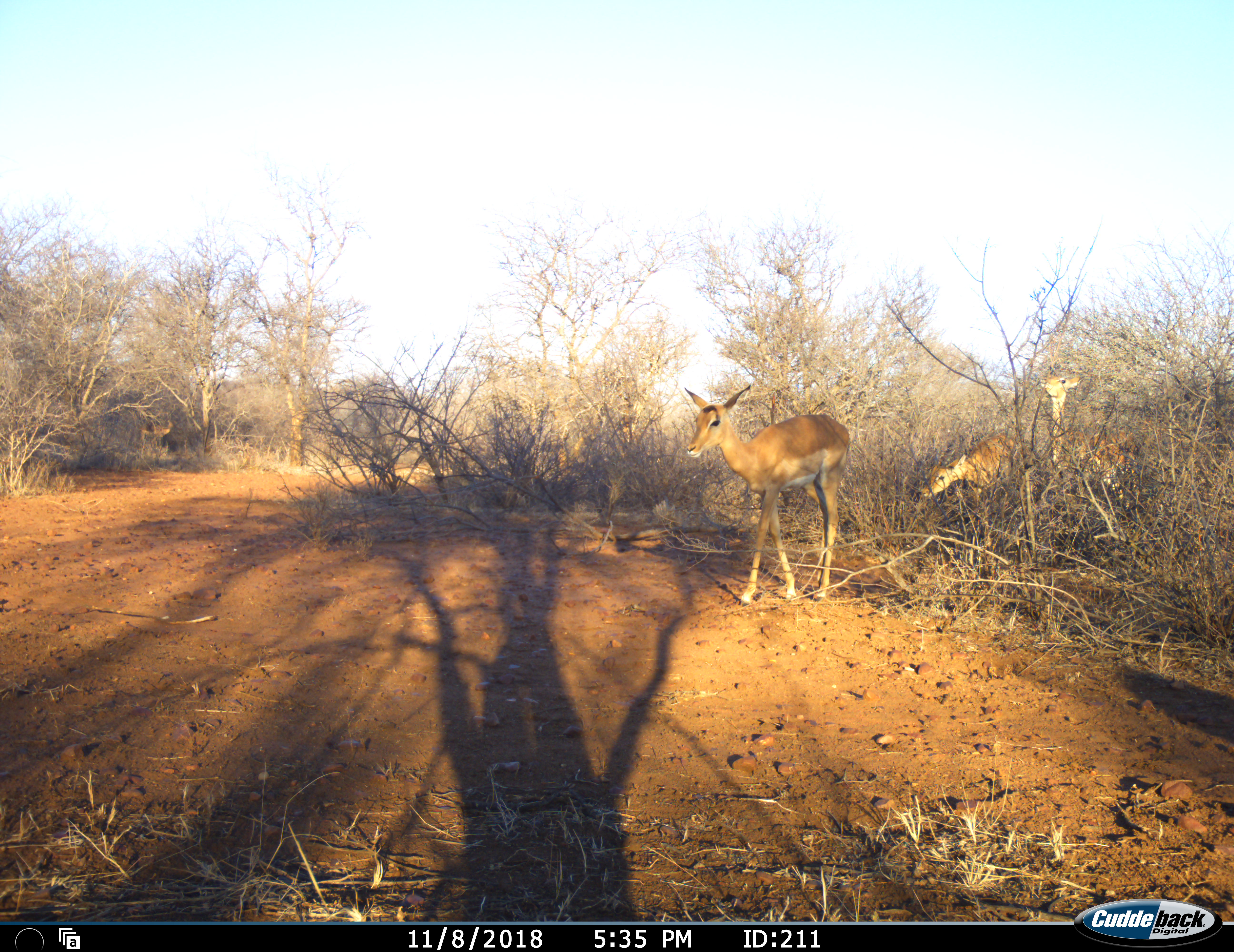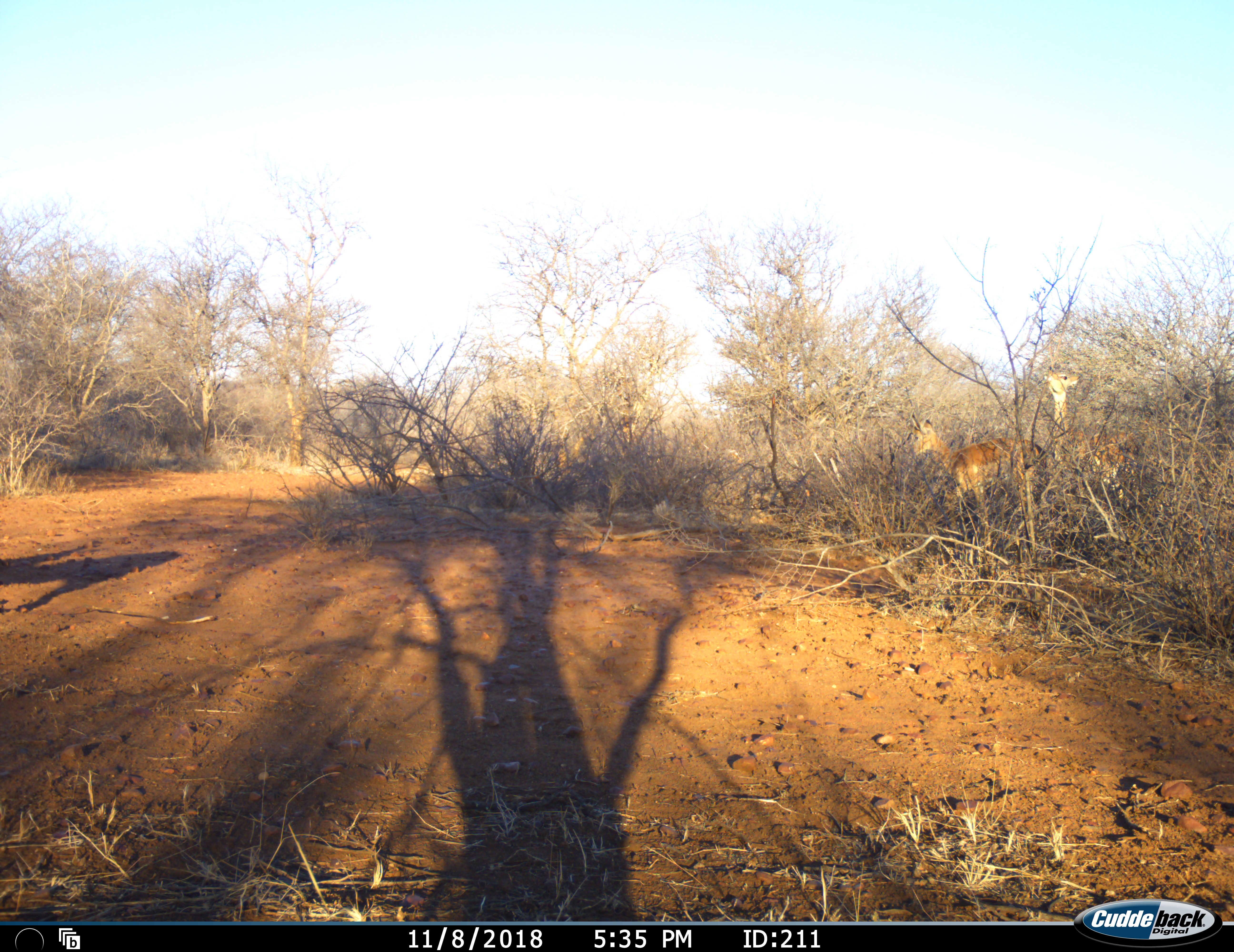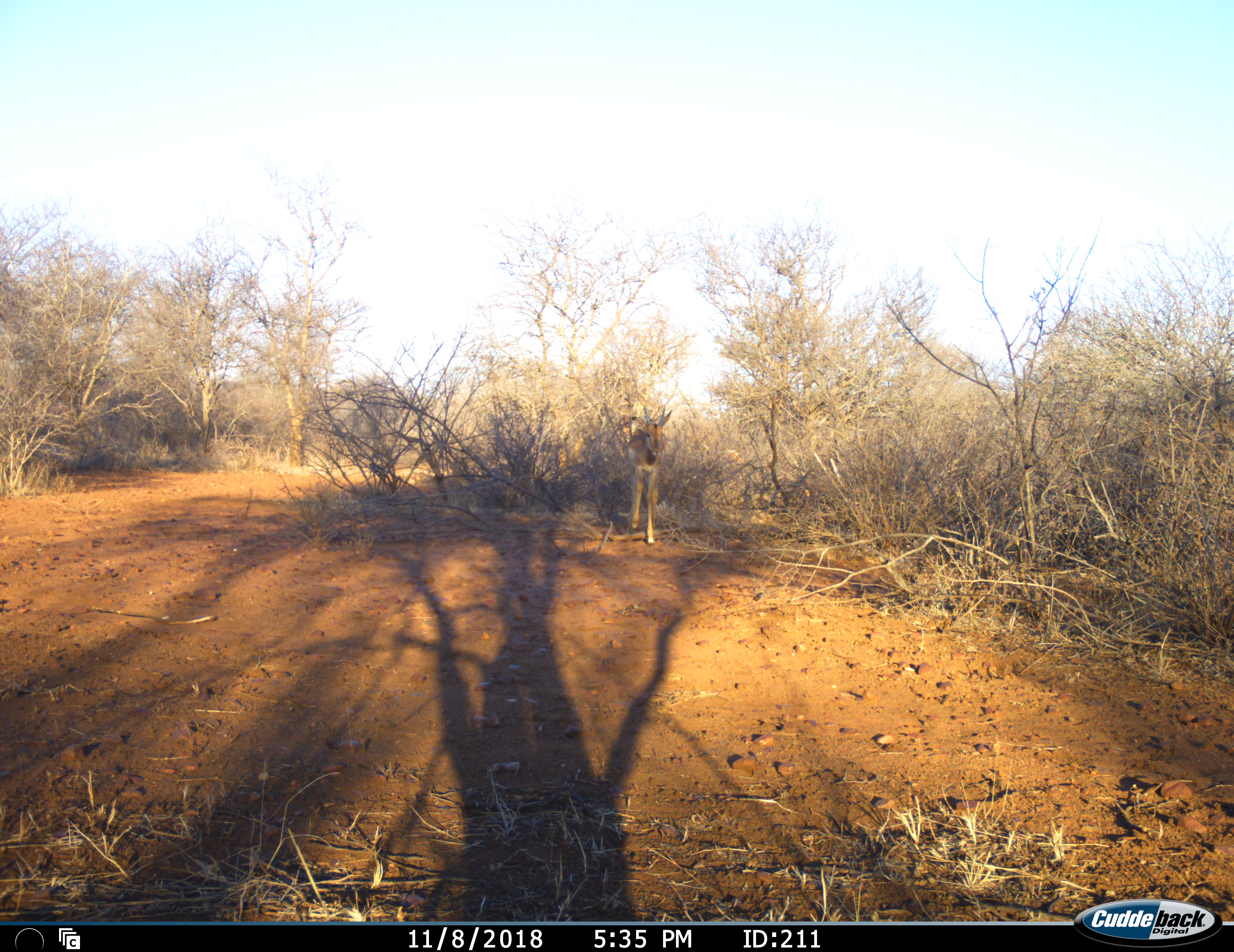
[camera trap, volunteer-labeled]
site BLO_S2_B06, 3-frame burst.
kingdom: Animalia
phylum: Chordata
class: Mammalia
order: Artiodactyla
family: Bovidae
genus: Aepyceros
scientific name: Aepyceros melampus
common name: impala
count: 3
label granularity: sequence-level